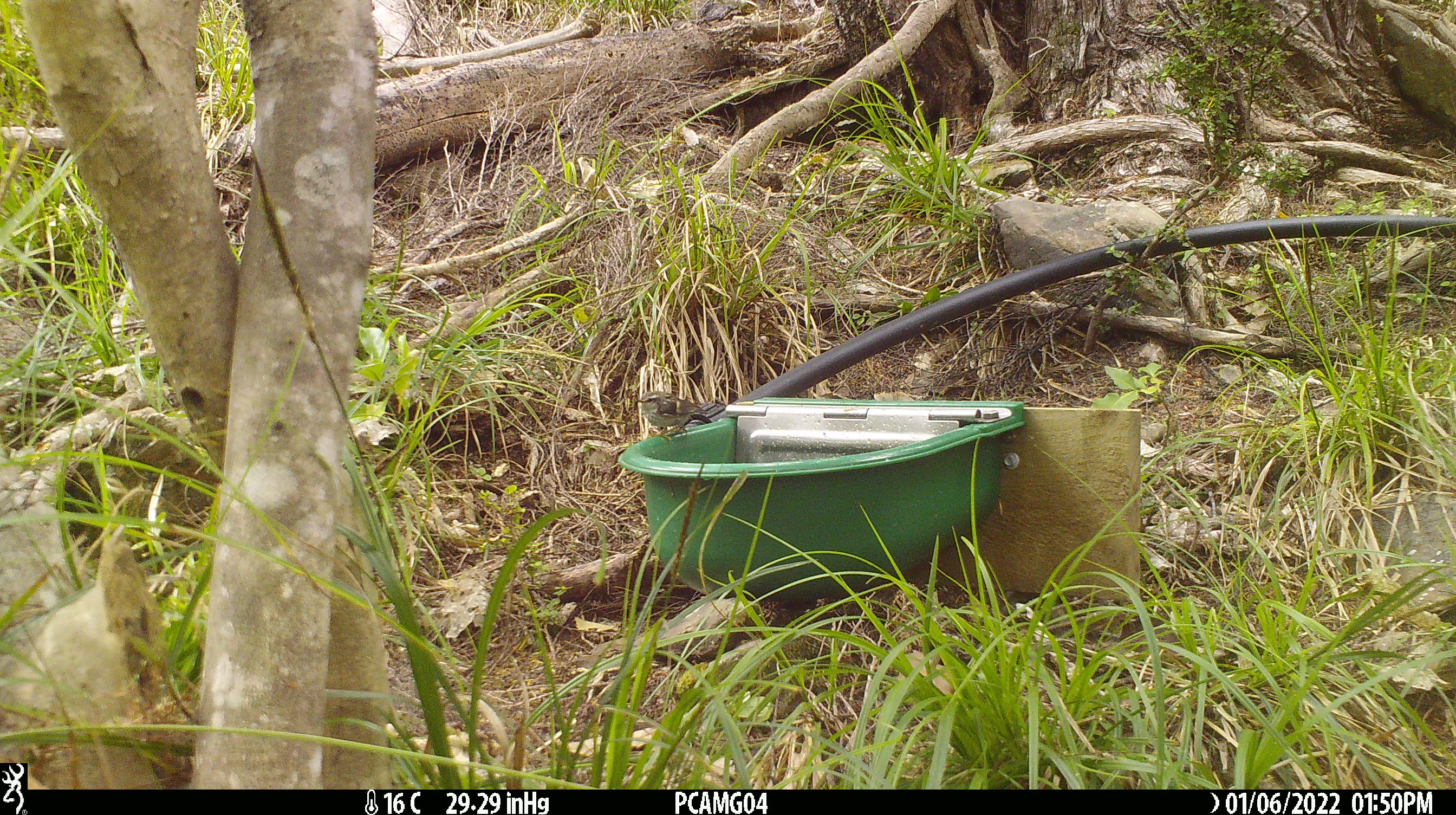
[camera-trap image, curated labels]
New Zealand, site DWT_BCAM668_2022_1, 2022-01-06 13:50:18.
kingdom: Animalia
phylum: Chordata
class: Aves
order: Passeriformes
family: Acanthisittidae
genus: Acanthisitta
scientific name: Acanthisitta chloris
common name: rifleman